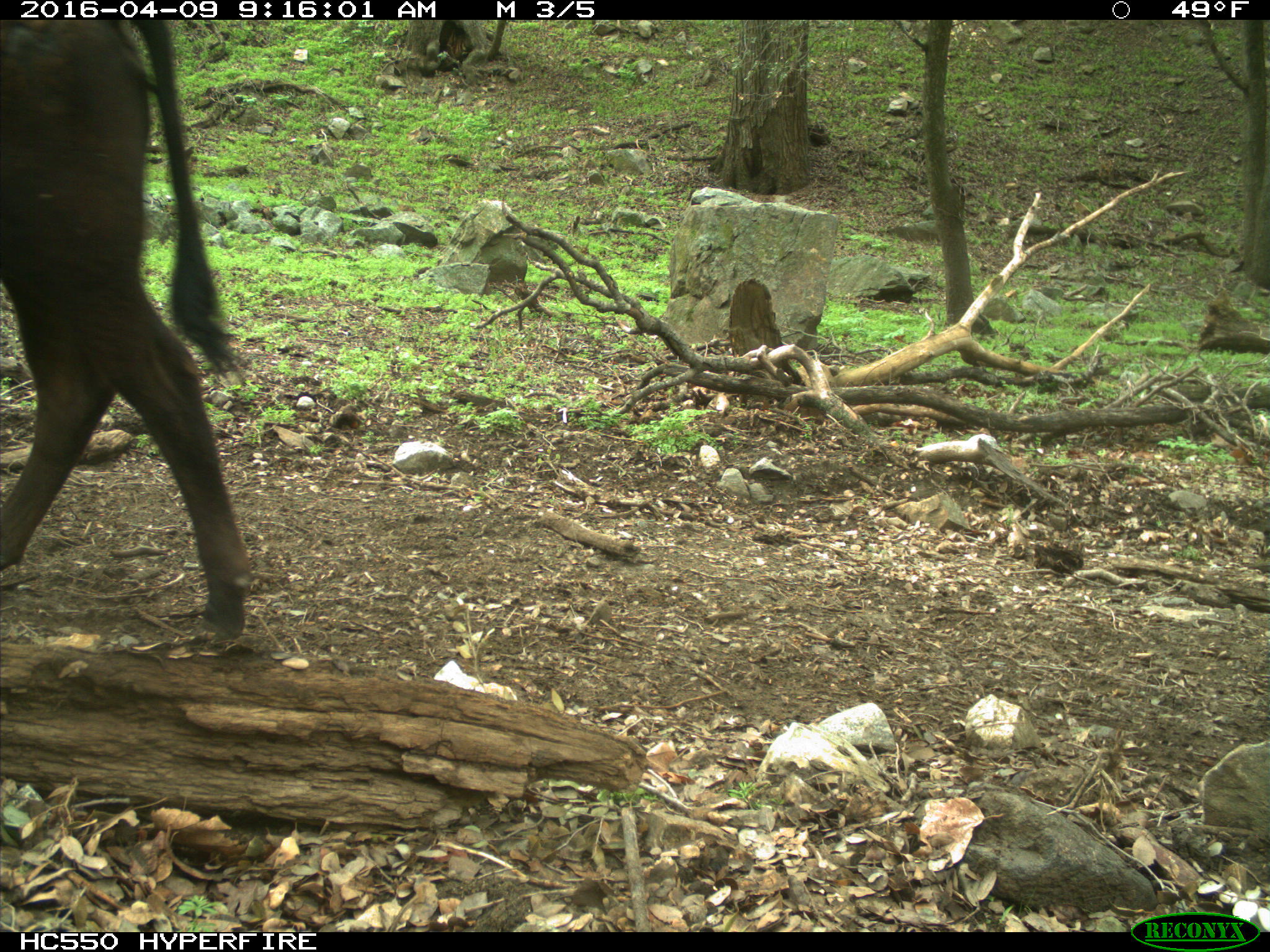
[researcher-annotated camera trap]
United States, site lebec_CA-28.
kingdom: Animalia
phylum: Chordata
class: Mammalia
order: Artiodactyla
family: Bovidae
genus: Bos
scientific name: Bos taurus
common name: domestic cow